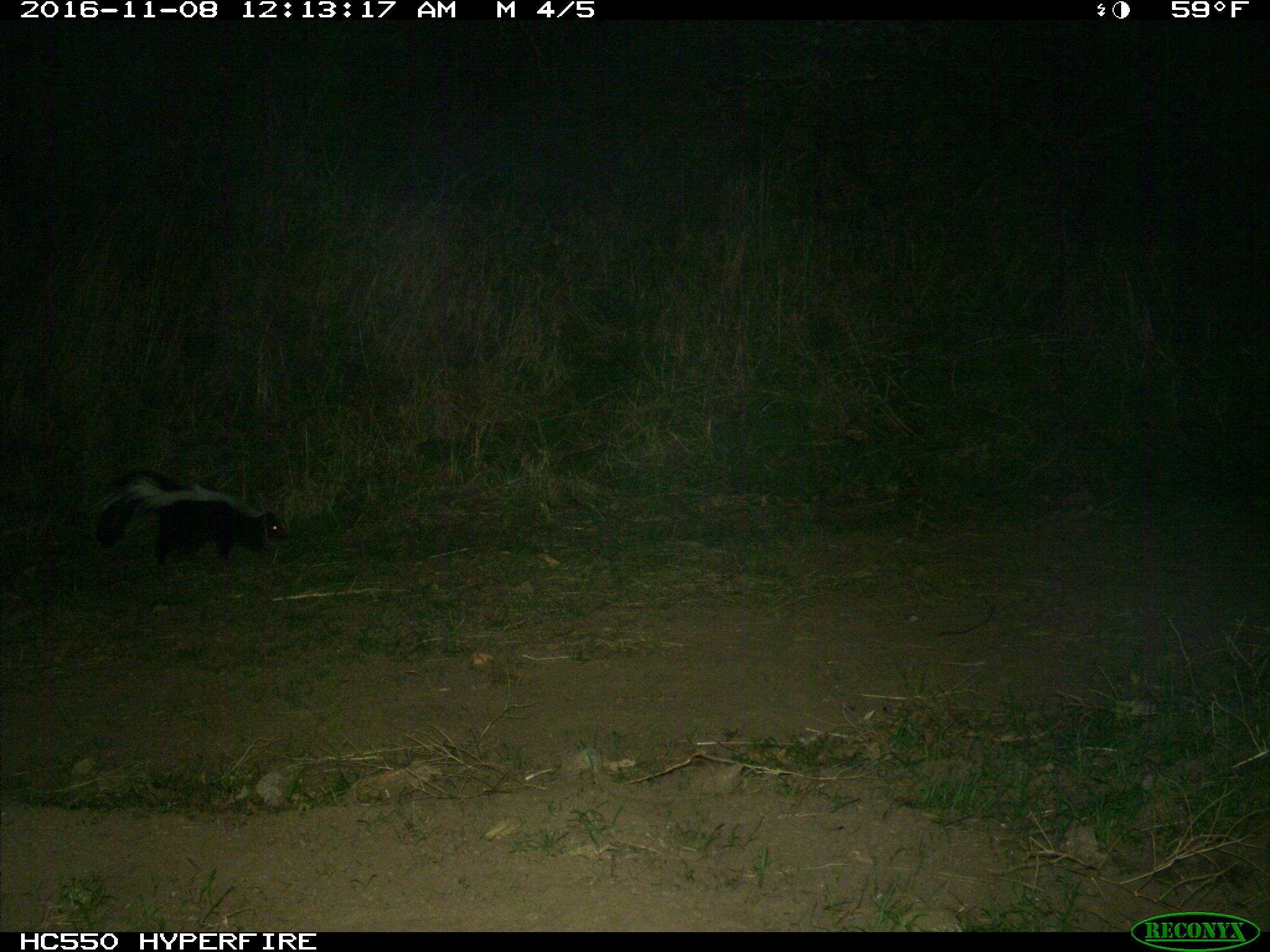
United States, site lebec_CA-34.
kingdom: Animalia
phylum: Chordata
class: Mammalia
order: Carnivora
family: Mephitidae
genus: Mephitis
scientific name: Mephitis mephitis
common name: striped skunk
Mephitis mephitis (striped skunk).